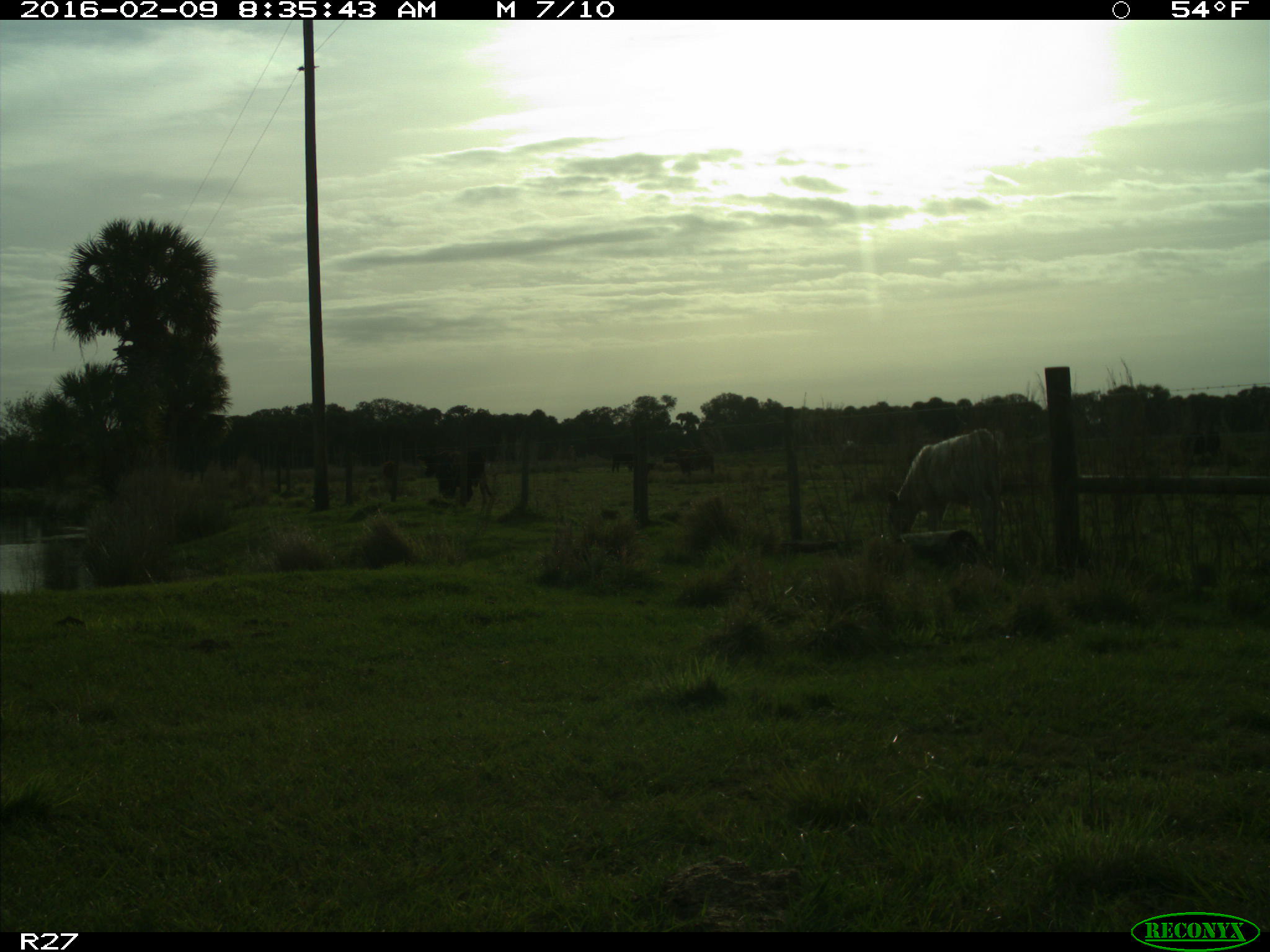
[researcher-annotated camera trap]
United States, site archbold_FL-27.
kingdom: Animalia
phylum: Chordata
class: Mammalia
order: Artiodactyla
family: Bovidae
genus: Bos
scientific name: Bos taurus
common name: domestic cow